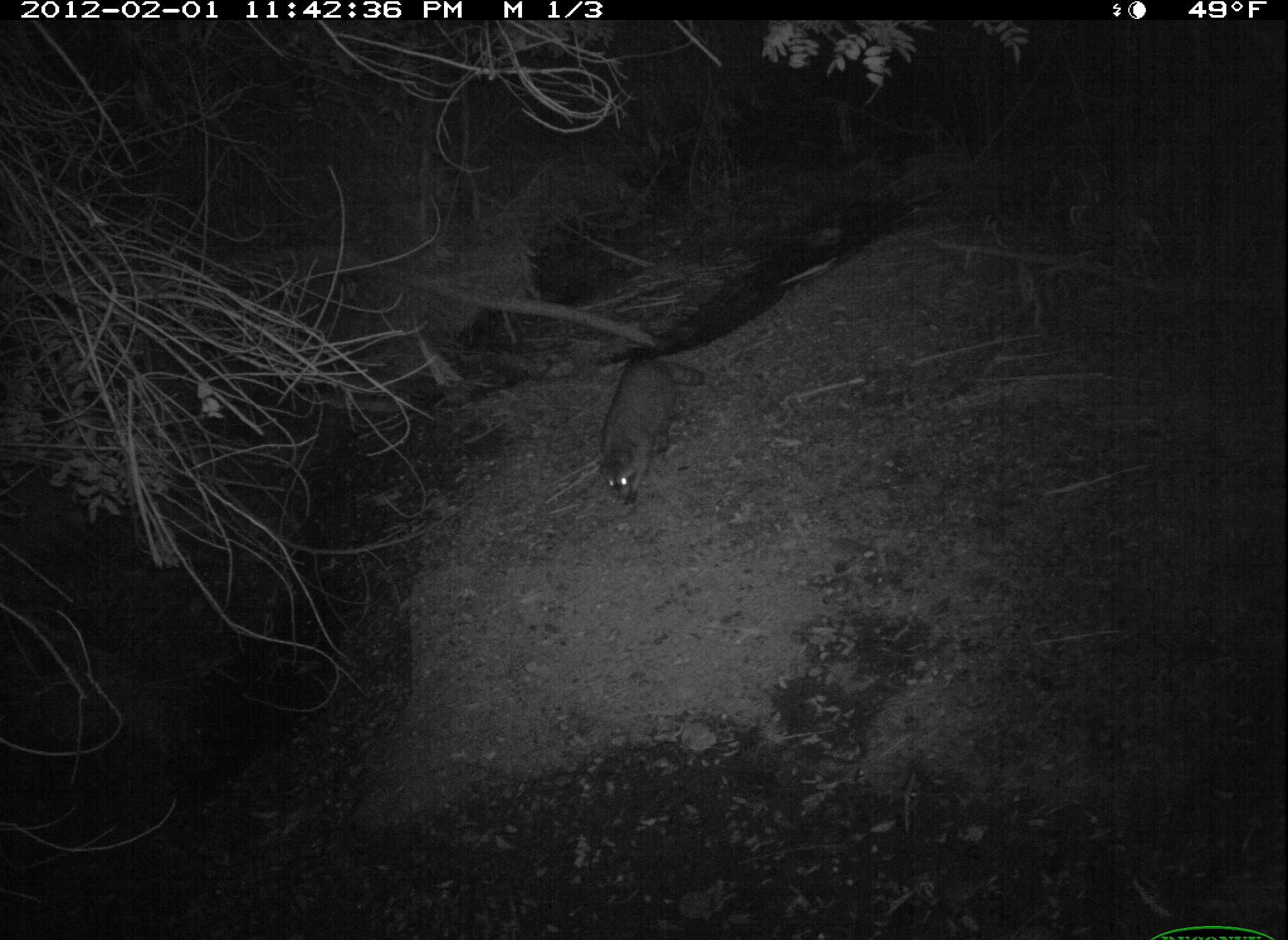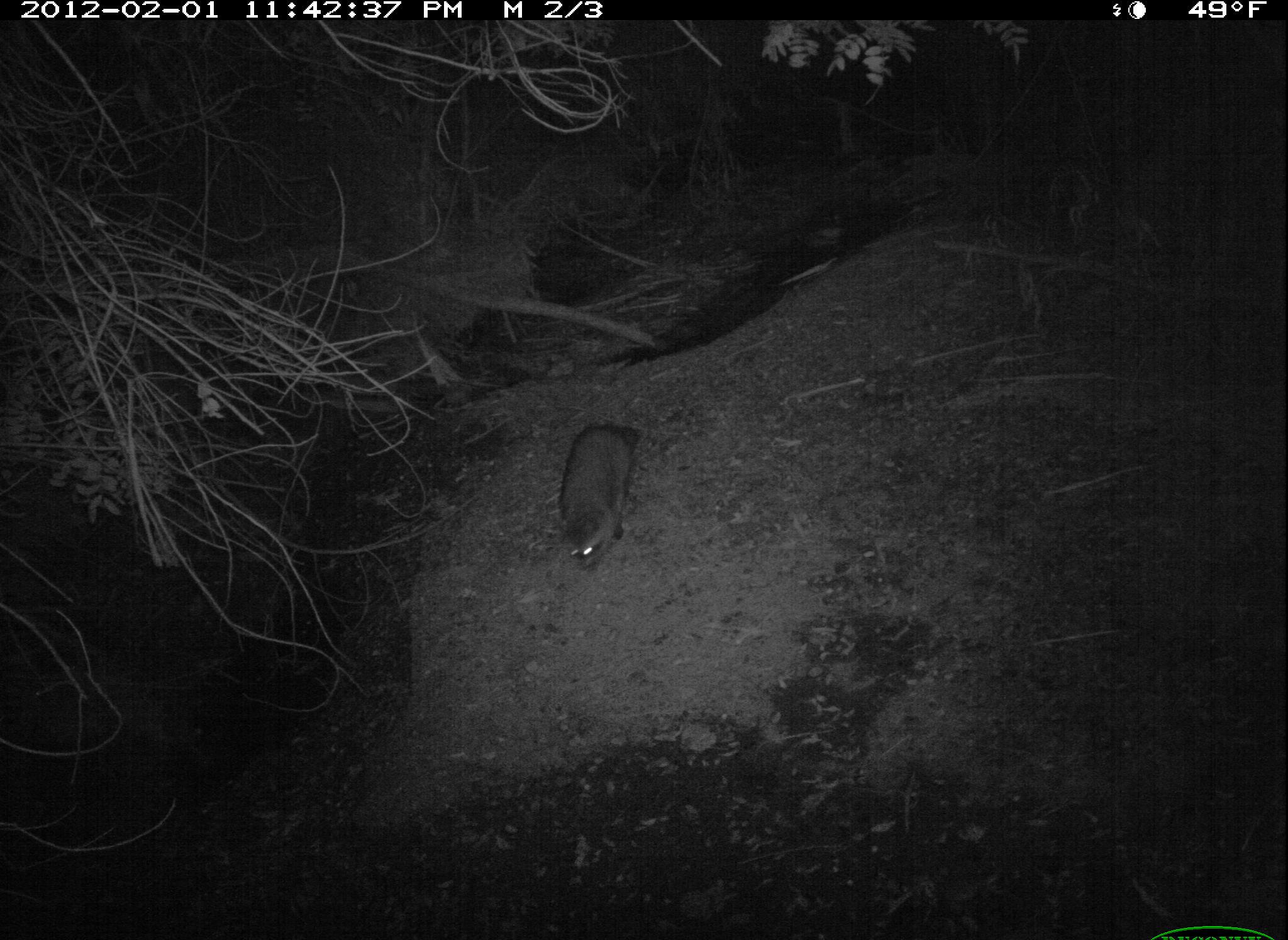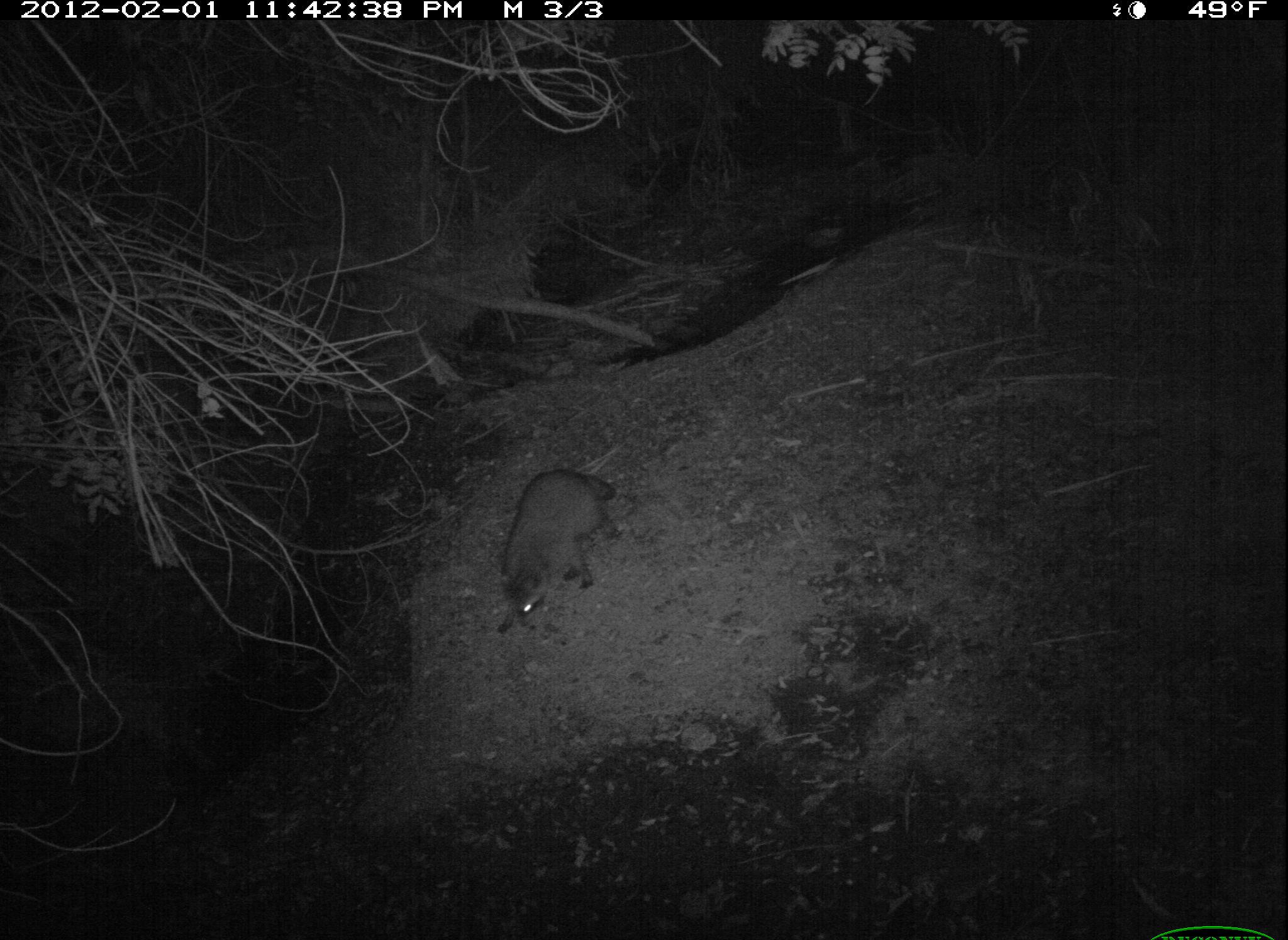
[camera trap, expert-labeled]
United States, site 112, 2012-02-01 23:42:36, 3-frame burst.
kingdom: Animalia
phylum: Chordata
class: Mammalia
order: Carnivora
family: Procyonidae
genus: Procyon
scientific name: Procyon lotor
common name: raccoon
Raccoon (Procyon lotor).